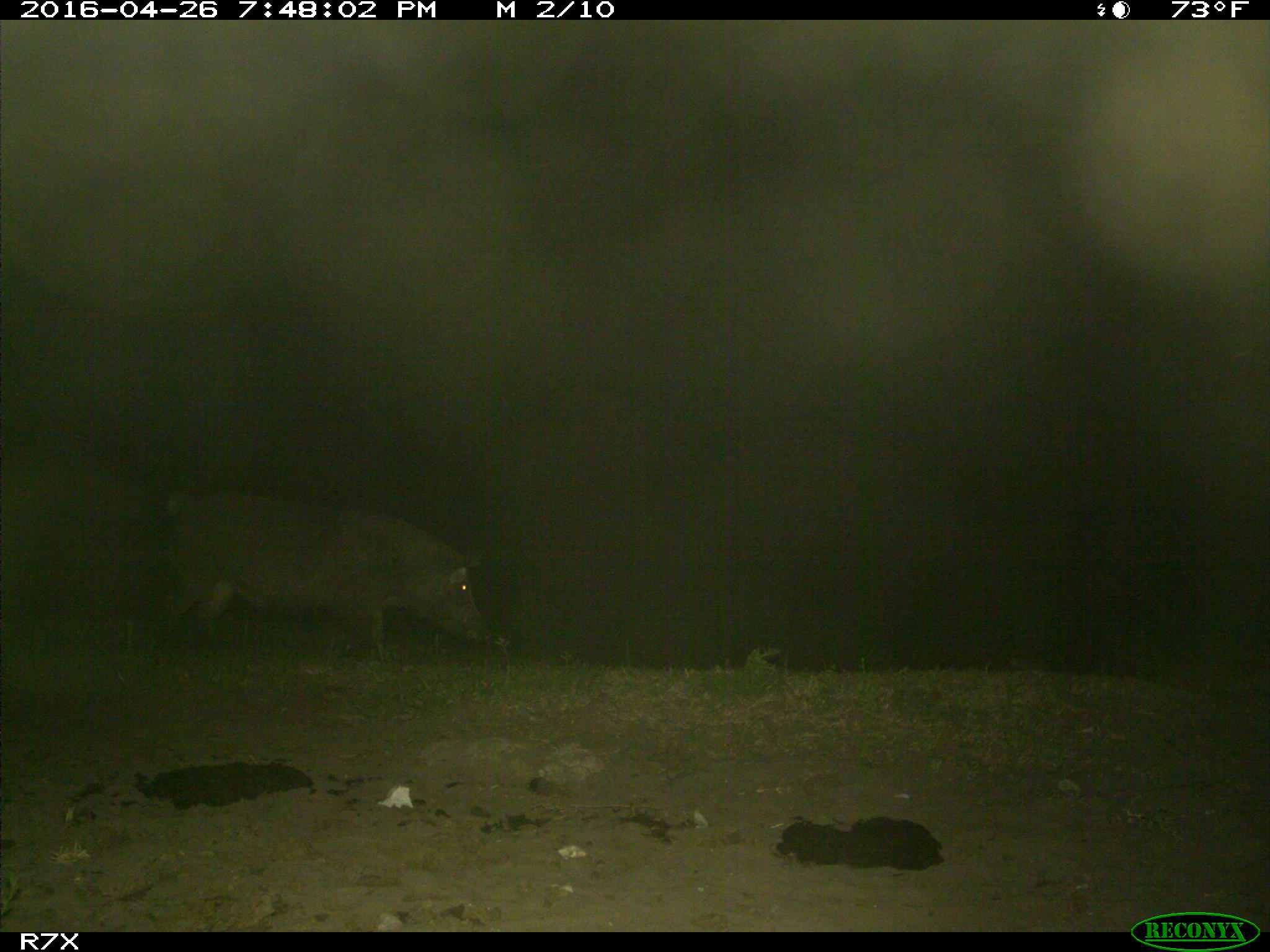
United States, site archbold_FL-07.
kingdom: Animalia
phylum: Chordata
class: Mammalia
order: Artiodactyla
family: Suidae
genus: Sus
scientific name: Sus scrofa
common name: wild boar